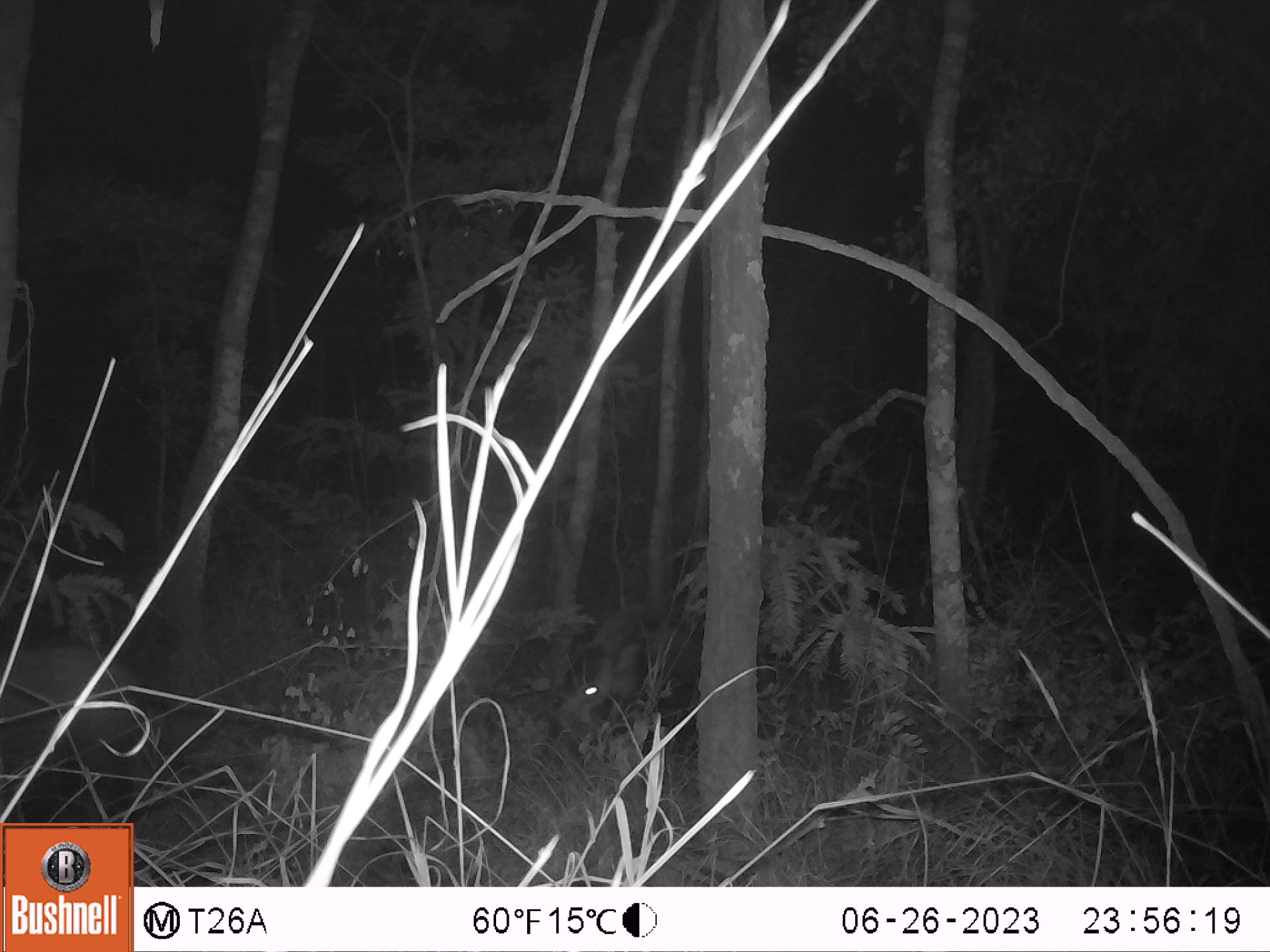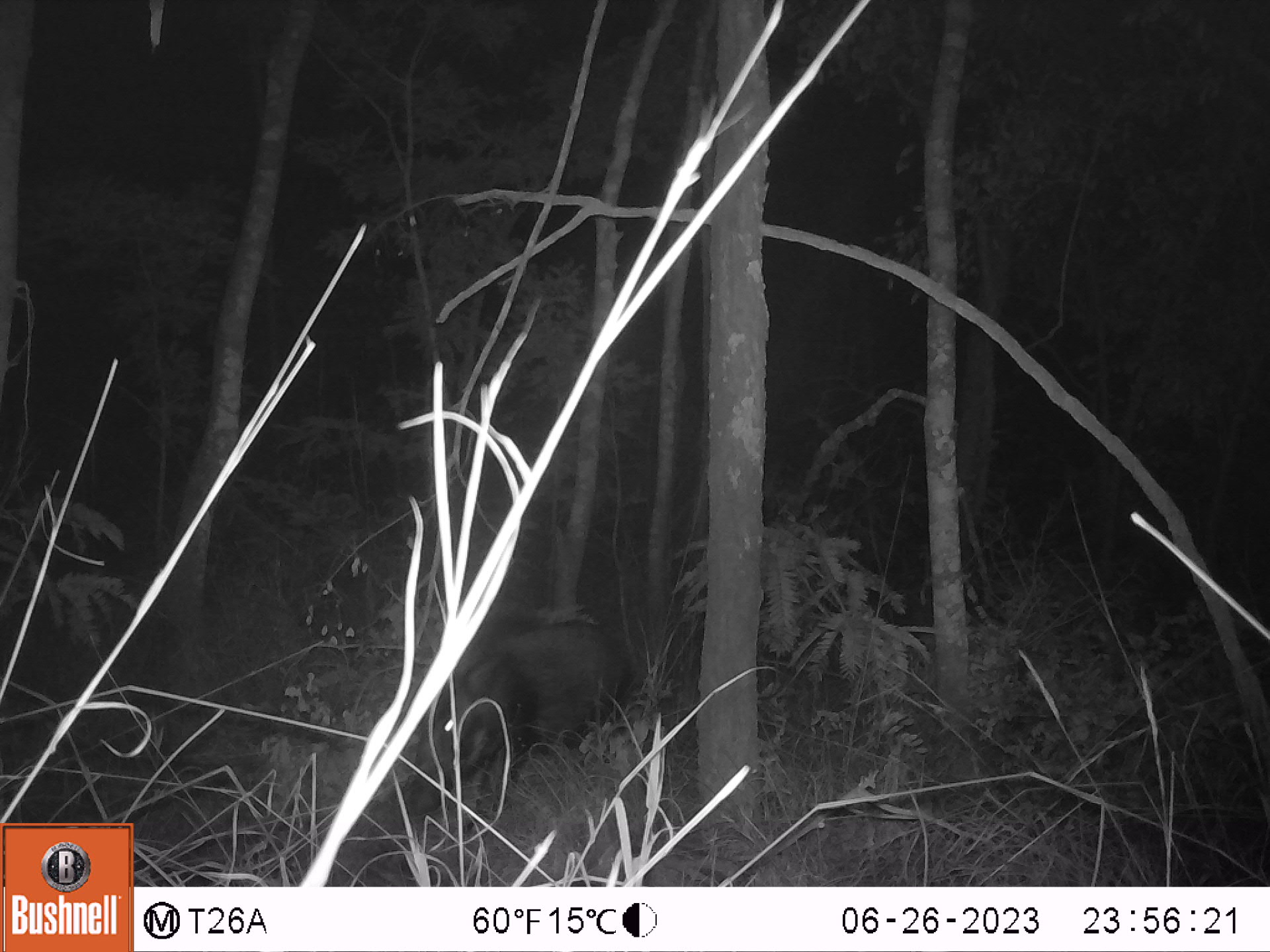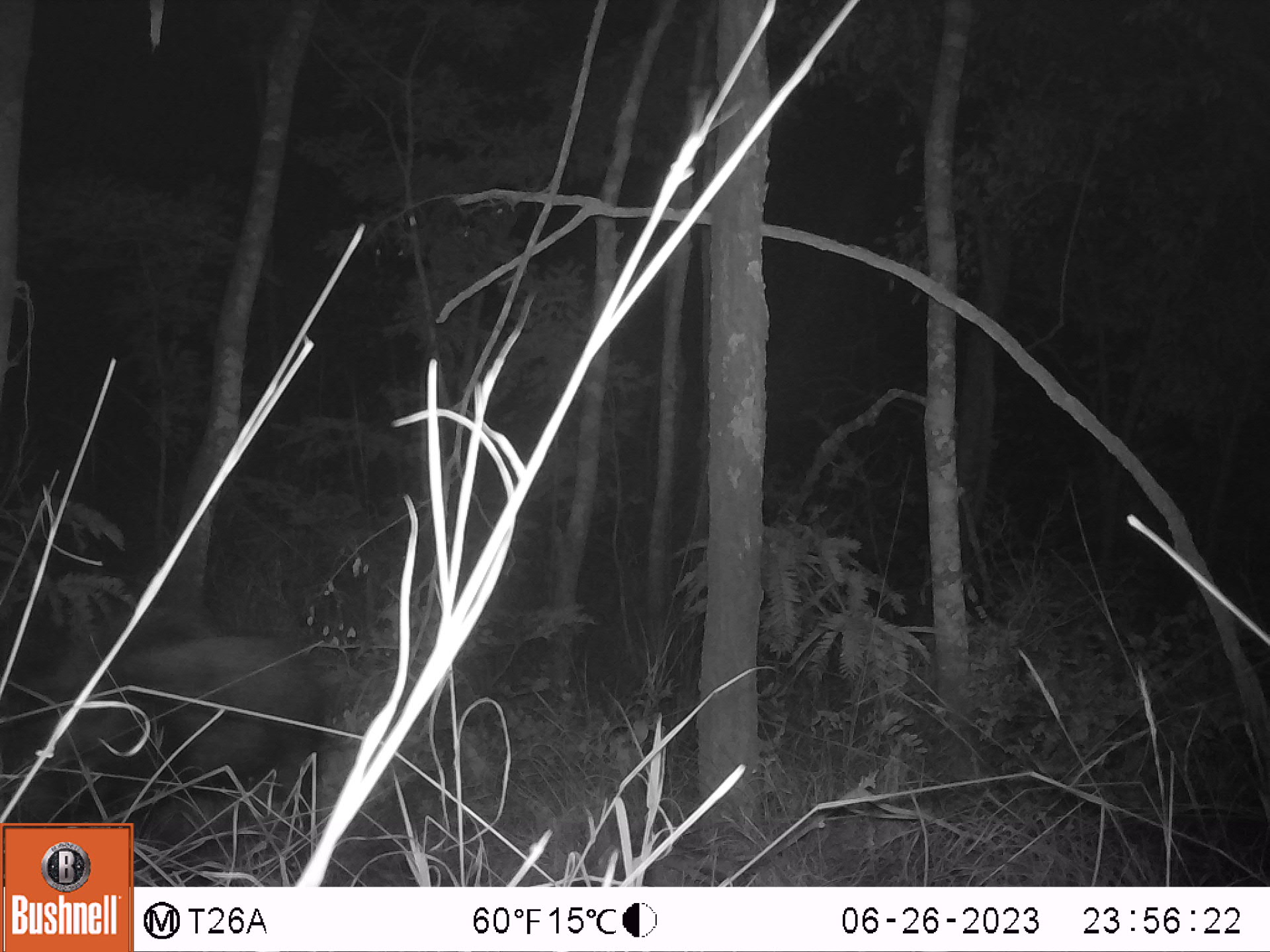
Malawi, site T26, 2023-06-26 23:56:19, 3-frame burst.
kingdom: Animalia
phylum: Chordata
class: Mammalia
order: Artiodactyla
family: Suidae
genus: Potamochoerus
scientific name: Potamochoerus larvatus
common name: bushpig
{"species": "bushpig (Potamochoerus larvatus)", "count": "2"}